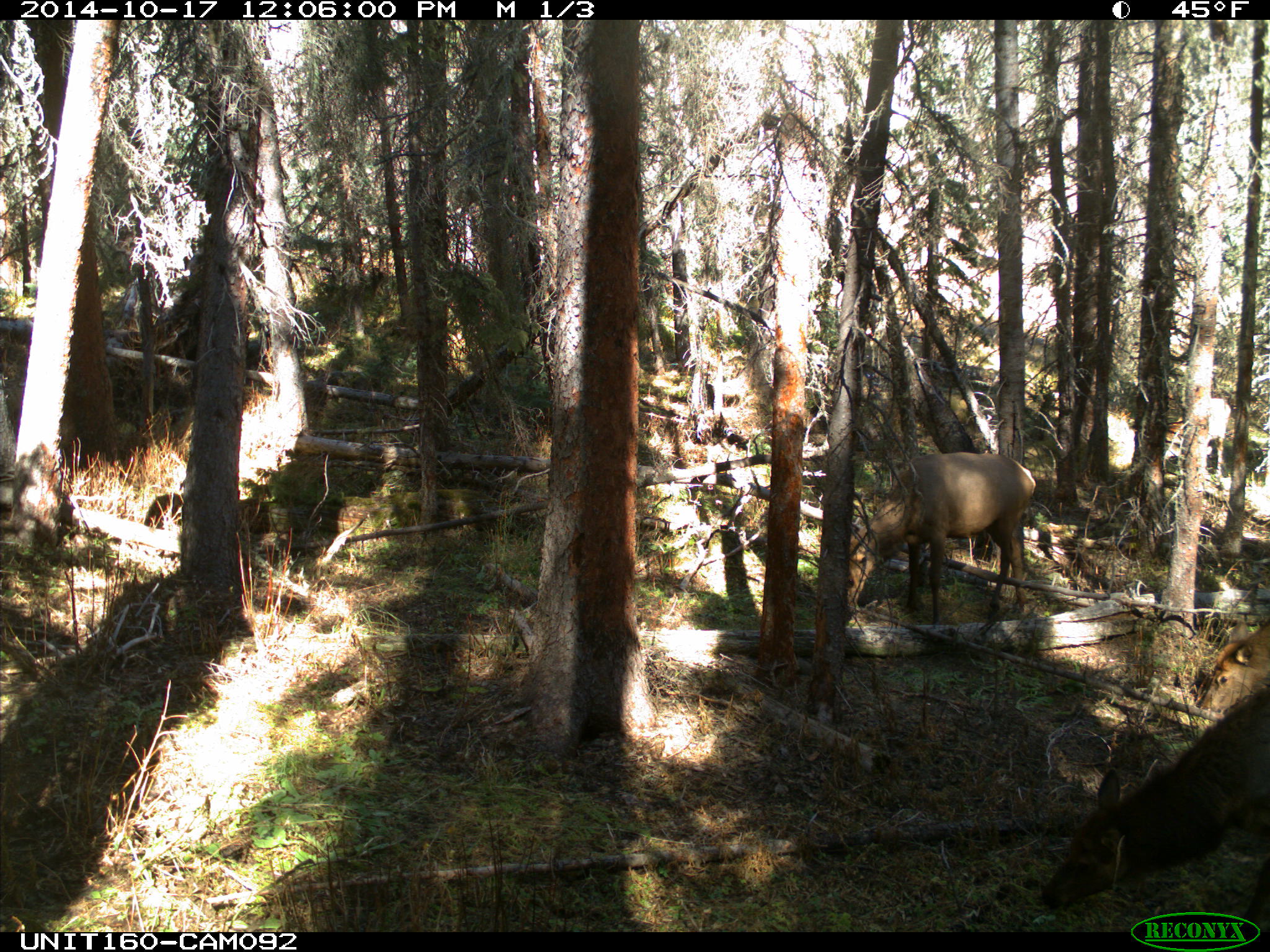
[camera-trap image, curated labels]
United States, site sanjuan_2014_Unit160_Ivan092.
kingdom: Animalia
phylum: Chordata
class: Mammalia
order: Artiodactyla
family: Cervidae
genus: Cervus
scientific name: Cervus elaphus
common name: red deer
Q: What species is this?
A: Cervus elaphus (red deer).